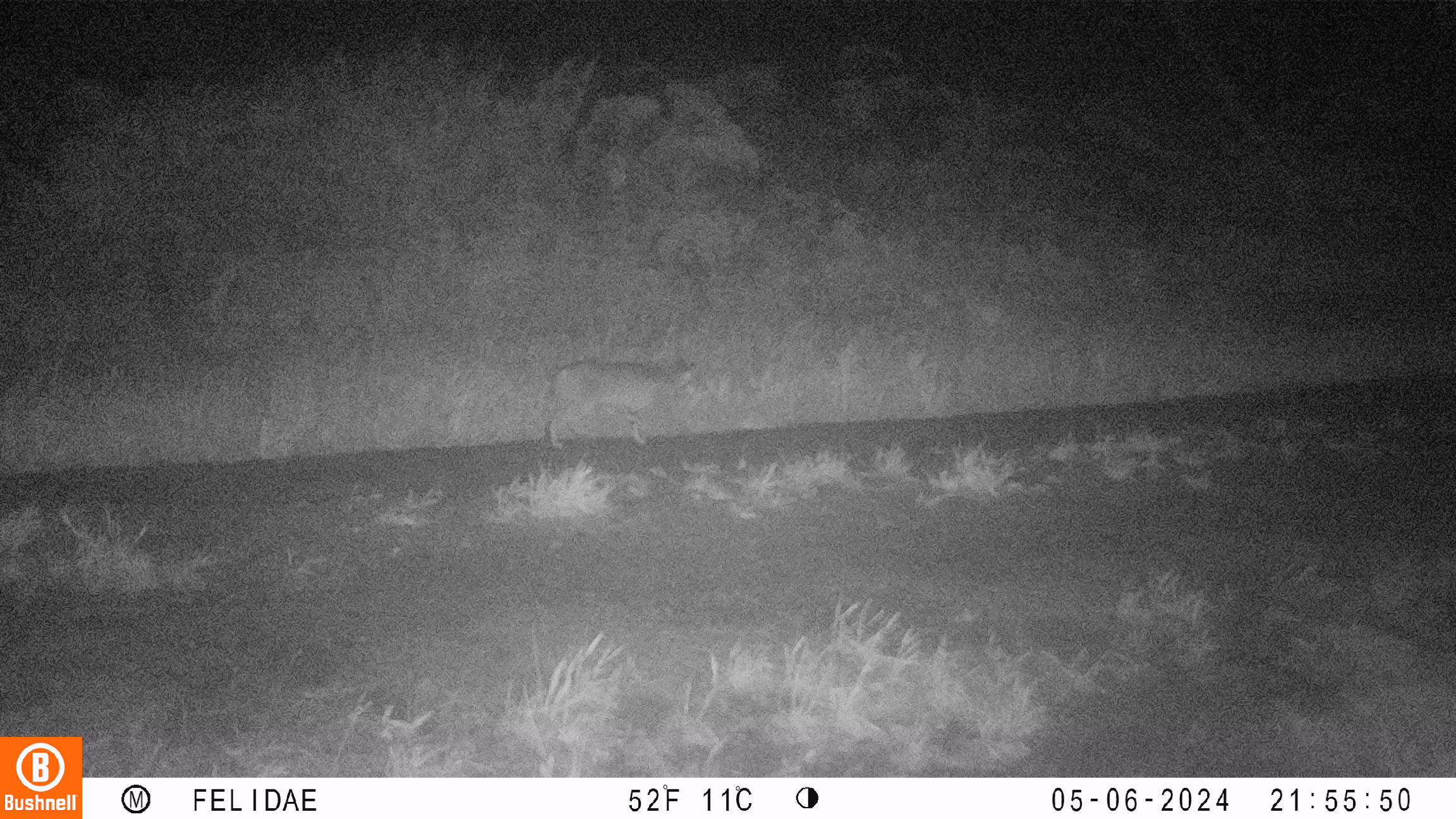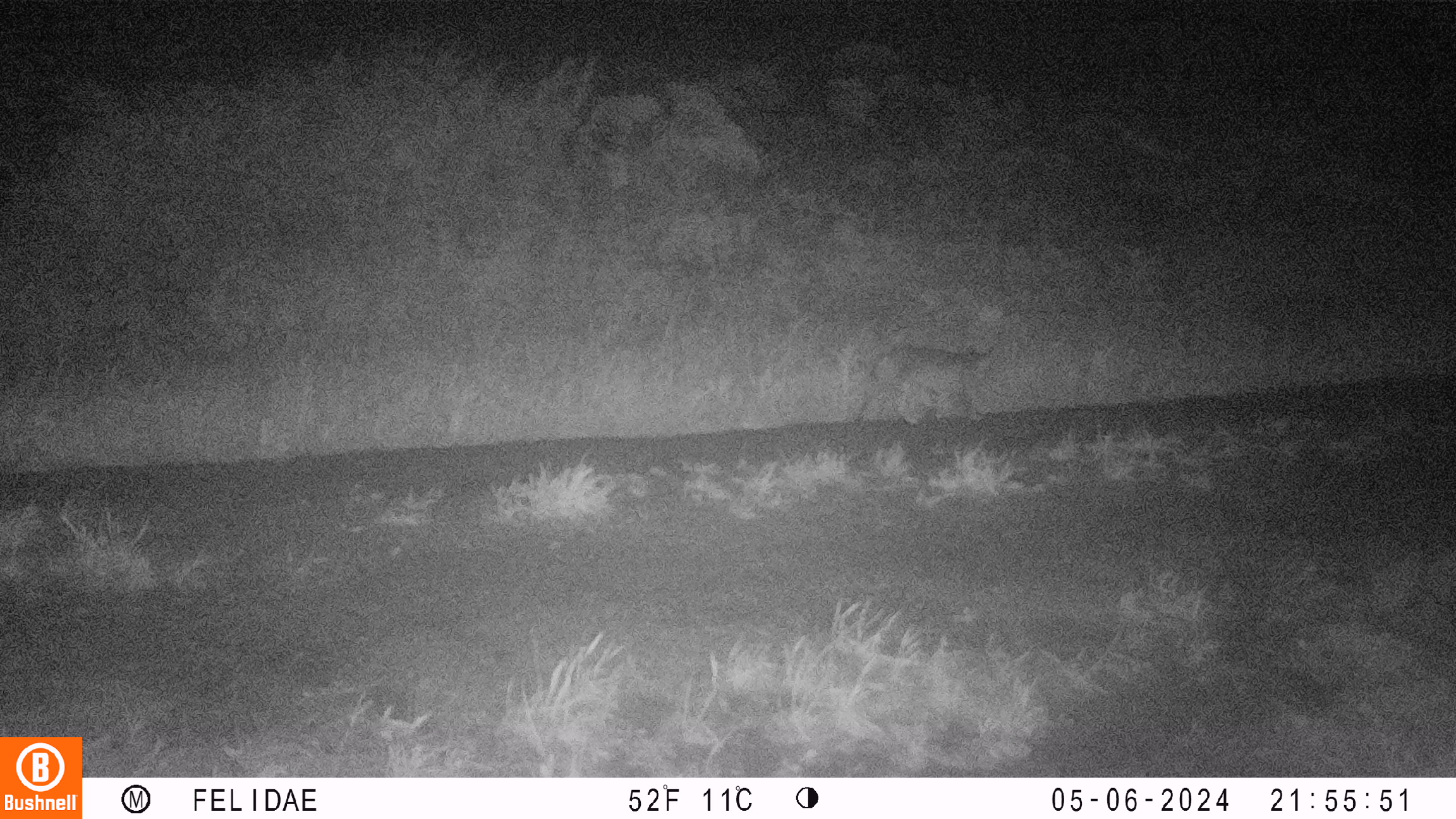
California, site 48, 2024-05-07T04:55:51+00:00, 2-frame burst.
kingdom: Animalia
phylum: Chordata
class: Mammalia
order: Carnivora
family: Felidae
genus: Lynx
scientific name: Lynx rufus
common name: bobcat